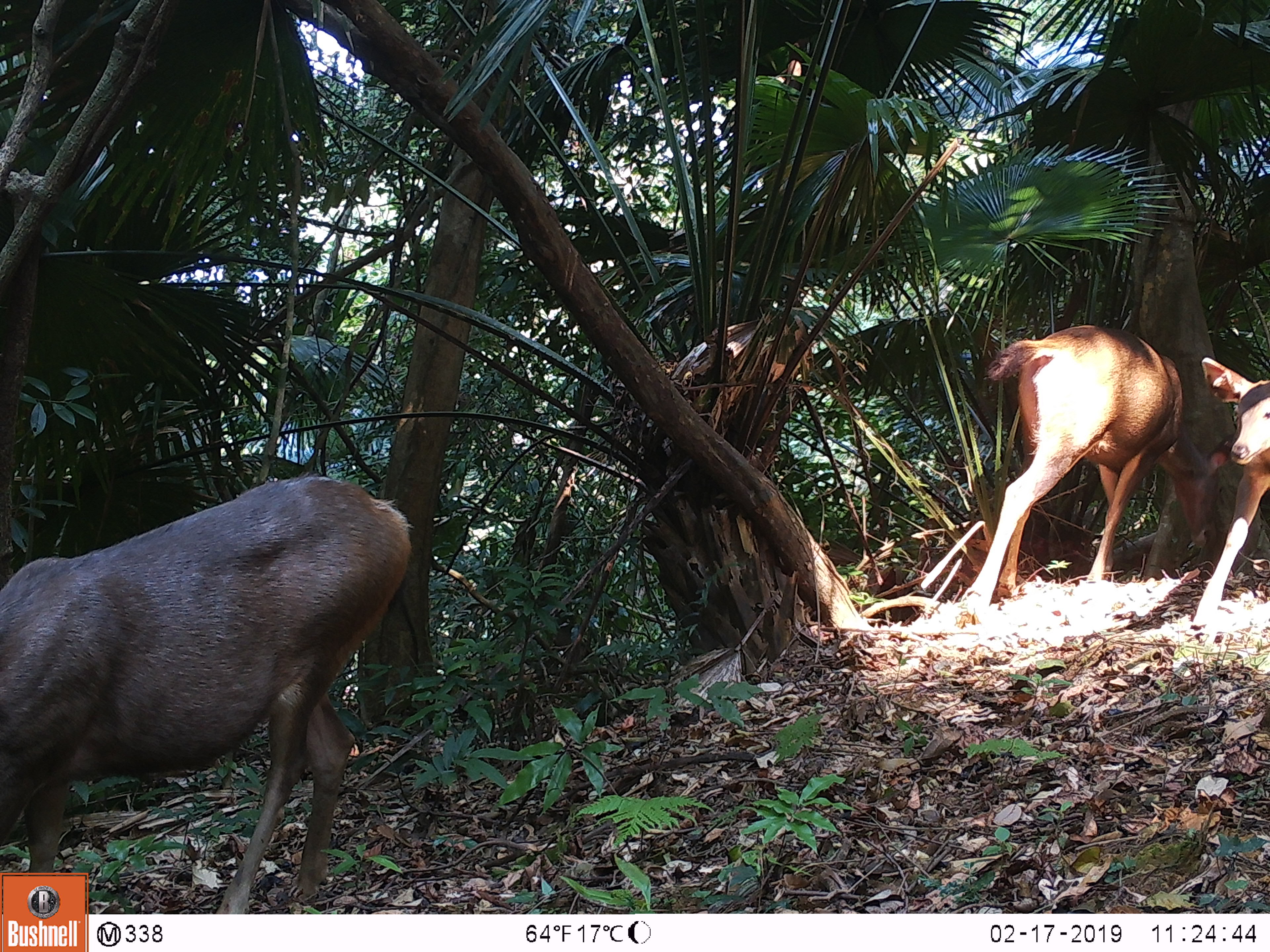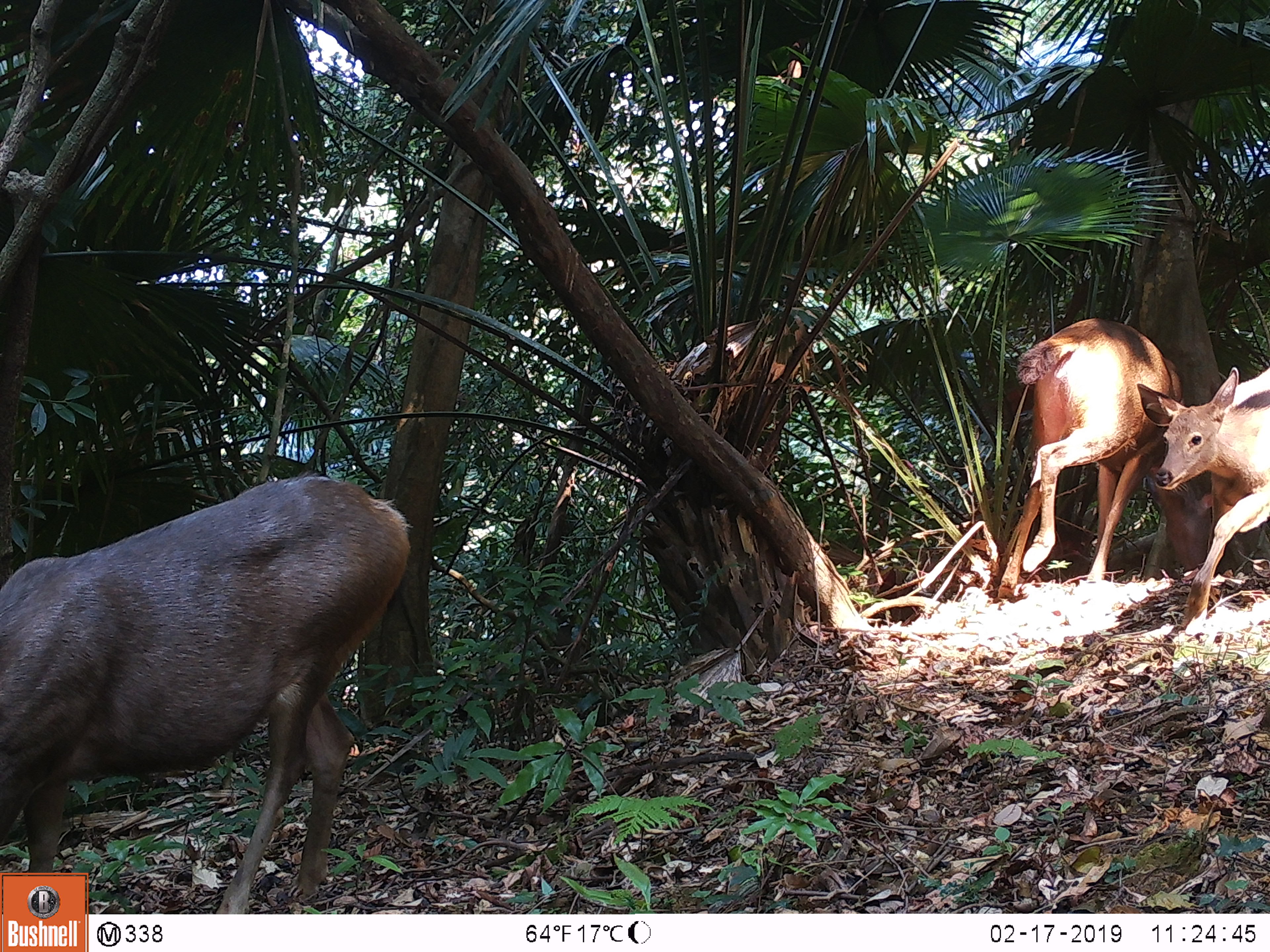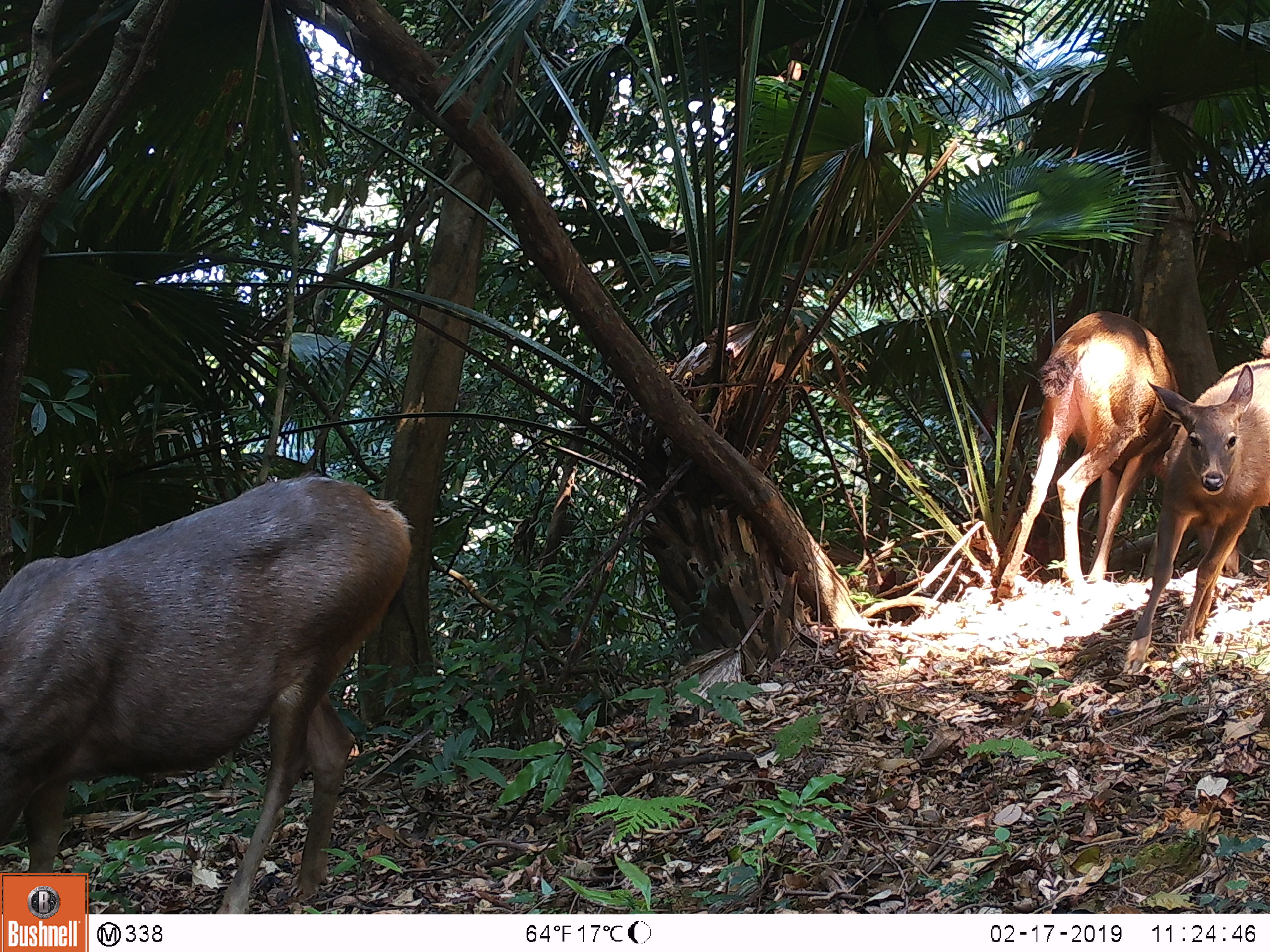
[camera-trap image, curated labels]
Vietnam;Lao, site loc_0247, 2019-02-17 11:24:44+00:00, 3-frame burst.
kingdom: Animalia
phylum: Chordata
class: Mammalia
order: Artiodactyla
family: Cervidae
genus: Rusa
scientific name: Rusa unicolor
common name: sambar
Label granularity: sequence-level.